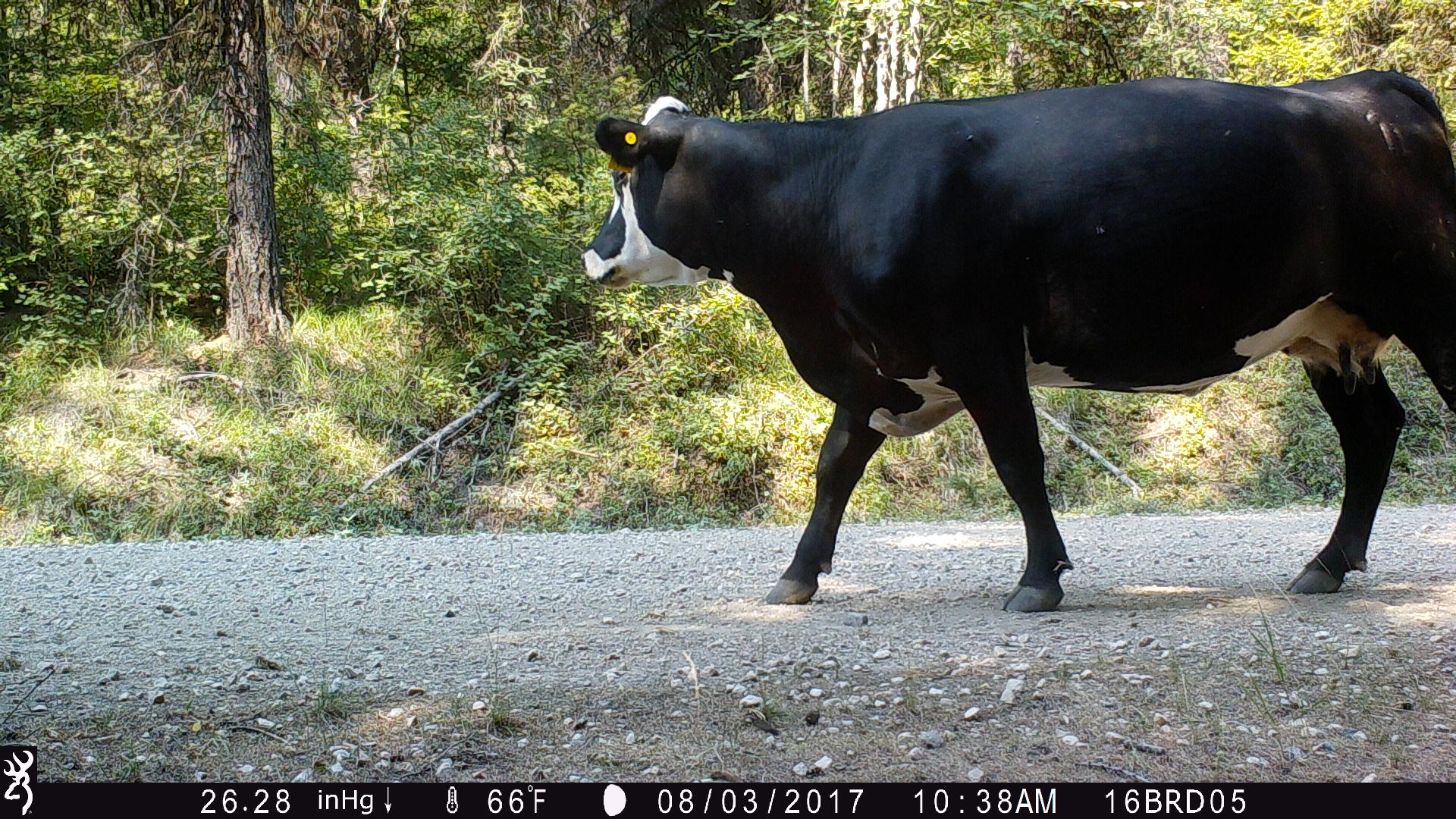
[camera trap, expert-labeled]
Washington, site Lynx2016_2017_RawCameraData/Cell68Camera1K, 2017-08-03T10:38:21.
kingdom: Animalia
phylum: Chordata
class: Mammalia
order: Artiodactyla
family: Bovidae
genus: Bos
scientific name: Bos taurus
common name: domestic cattle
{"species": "domestic cattle (Bos taurus)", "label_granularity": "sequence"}